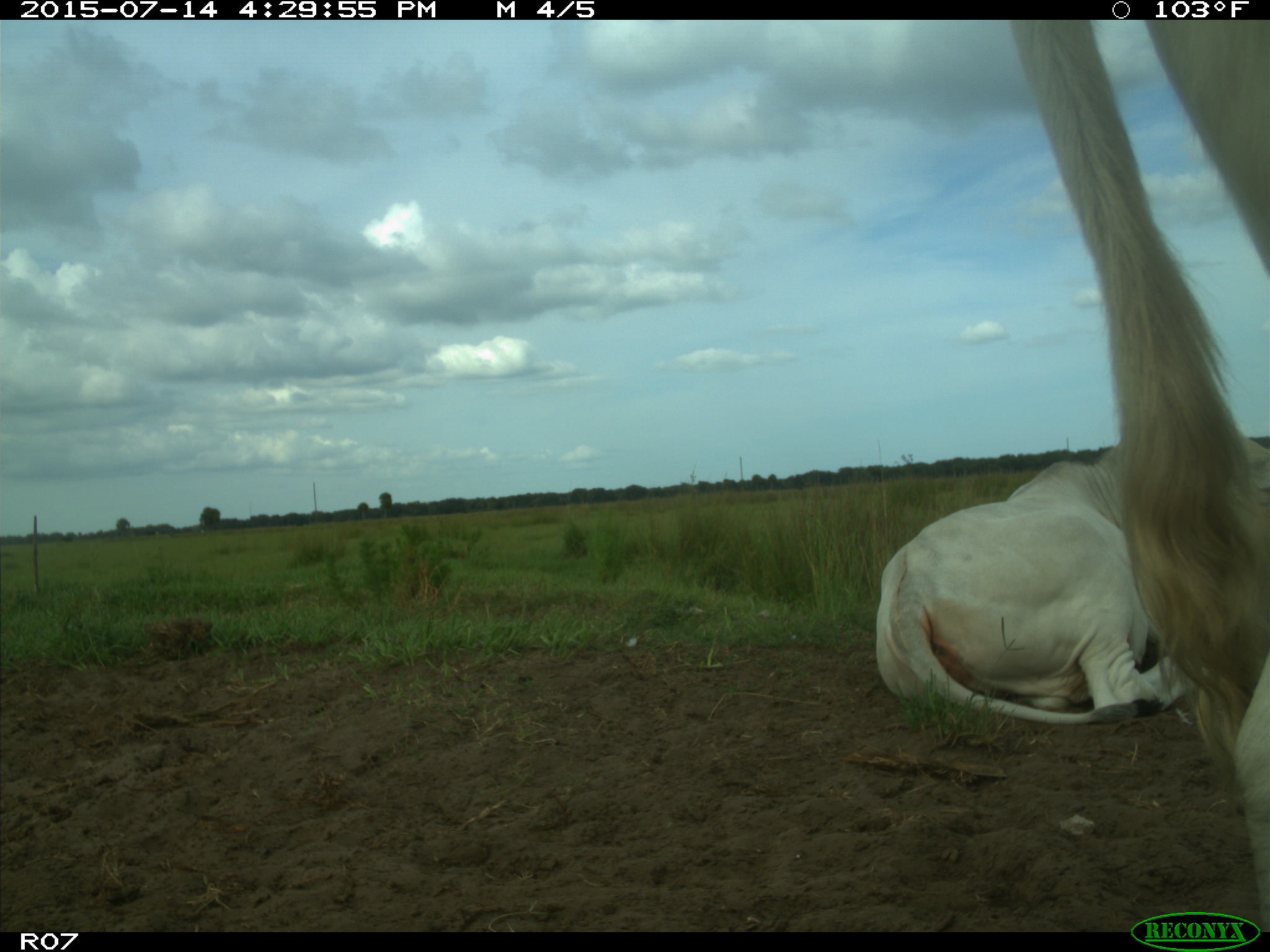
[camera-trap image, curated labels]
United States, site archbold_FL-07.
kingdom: Animalia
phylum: Chordata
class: Mammalia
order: Artiodactyla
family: Bovidae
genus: Bos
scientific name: Bos taurus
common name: domestic cow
Bos taurus (domestic cow).